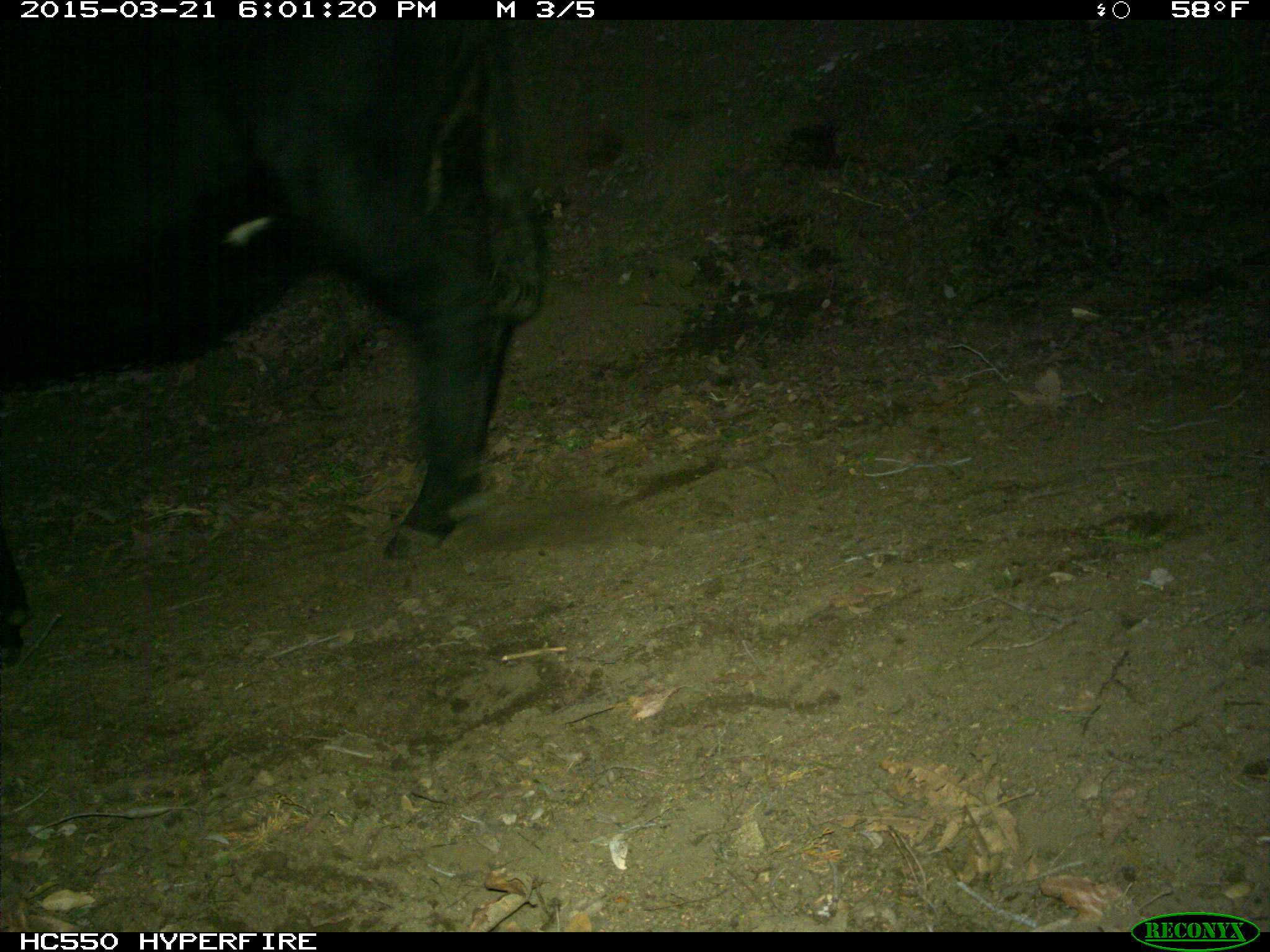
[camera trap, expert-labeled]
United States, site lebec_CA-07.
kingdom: Animalia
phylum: Chordata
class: Mammalia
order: Artiodactyla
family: Bovidae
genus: Bos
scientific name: Bos taurus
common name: domestic cow